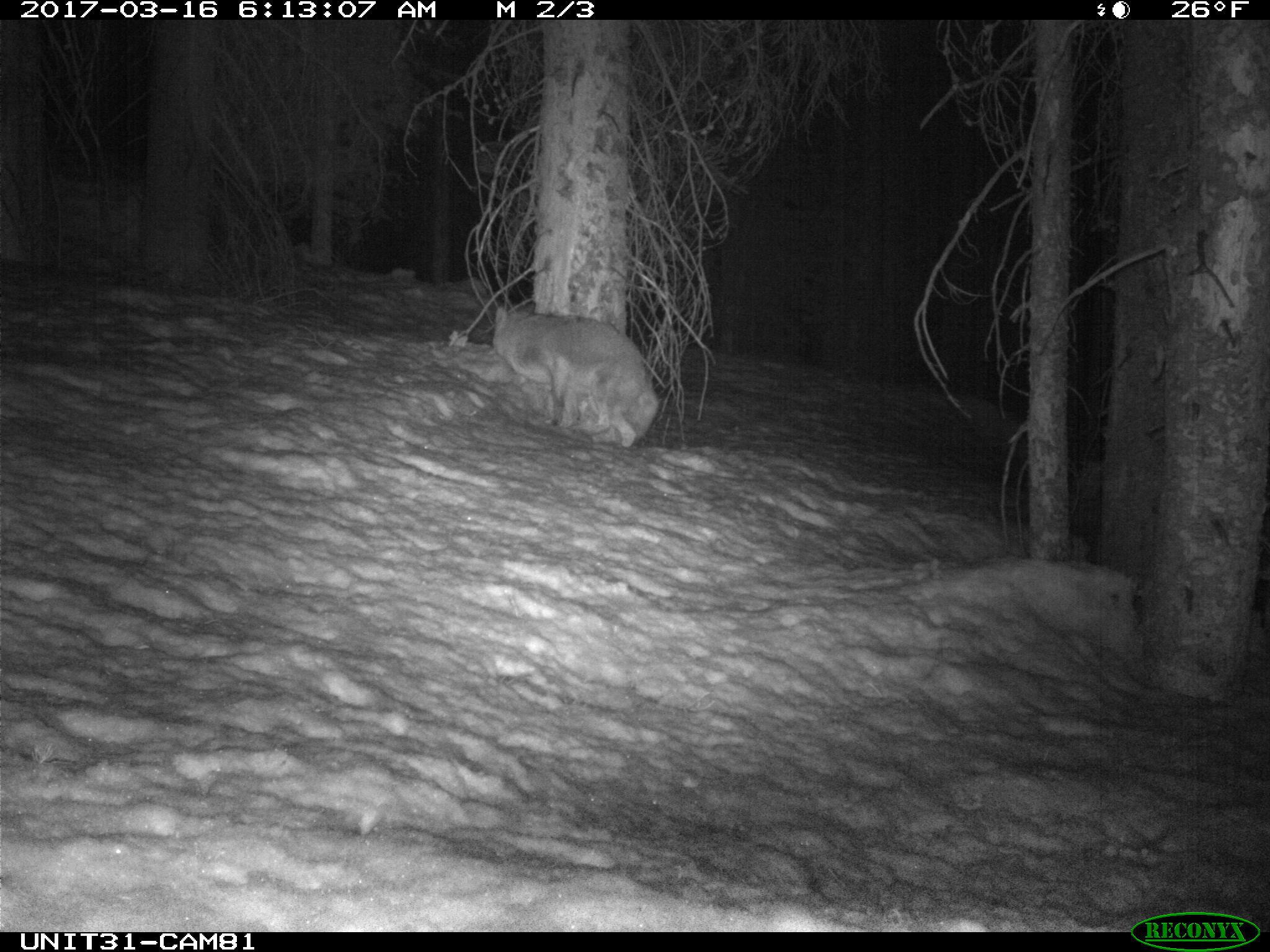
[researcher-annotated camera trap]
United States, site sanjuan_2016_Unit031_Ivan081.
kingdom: Animalia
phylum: Chordata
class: Mammalia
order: Carnivora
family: Canidae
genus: Canis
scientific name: Canis latrans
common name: coyote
Canis latrans (coyote).